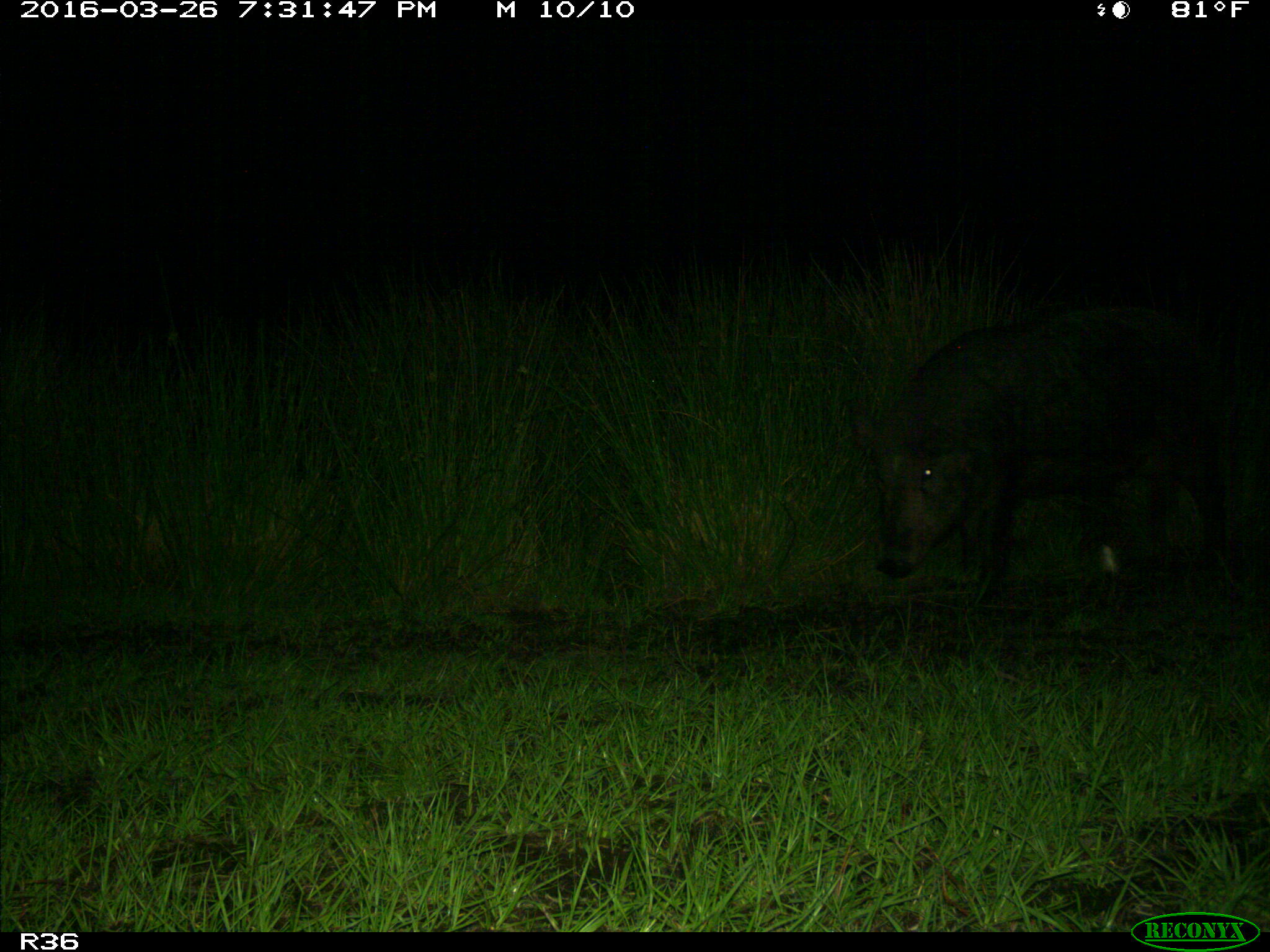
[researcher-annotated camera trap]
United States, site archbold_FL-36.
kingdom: Animalia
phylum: Chordata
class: Mammalia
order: Artiodactyla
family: Suidae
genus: Sus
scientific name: Sus scrofa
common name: wild boar